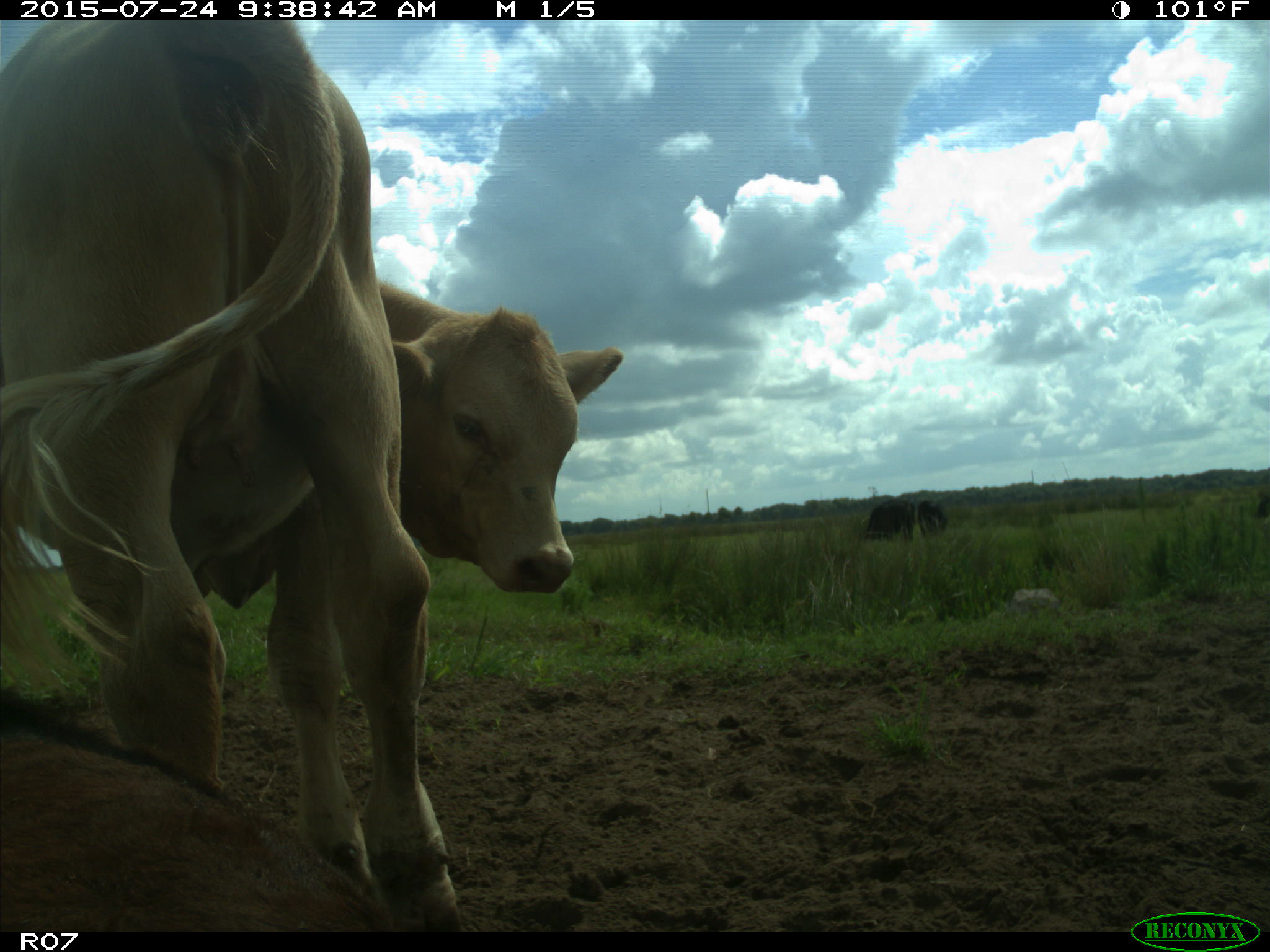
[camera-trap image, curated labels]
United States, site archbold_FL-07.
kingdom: Animalia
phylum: Chordata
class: Mammalia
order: Artiodactyla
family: Bovidae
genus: Bos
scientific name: Bos taurus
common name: domestic cow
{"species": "Bos taurus (domestic cow)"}